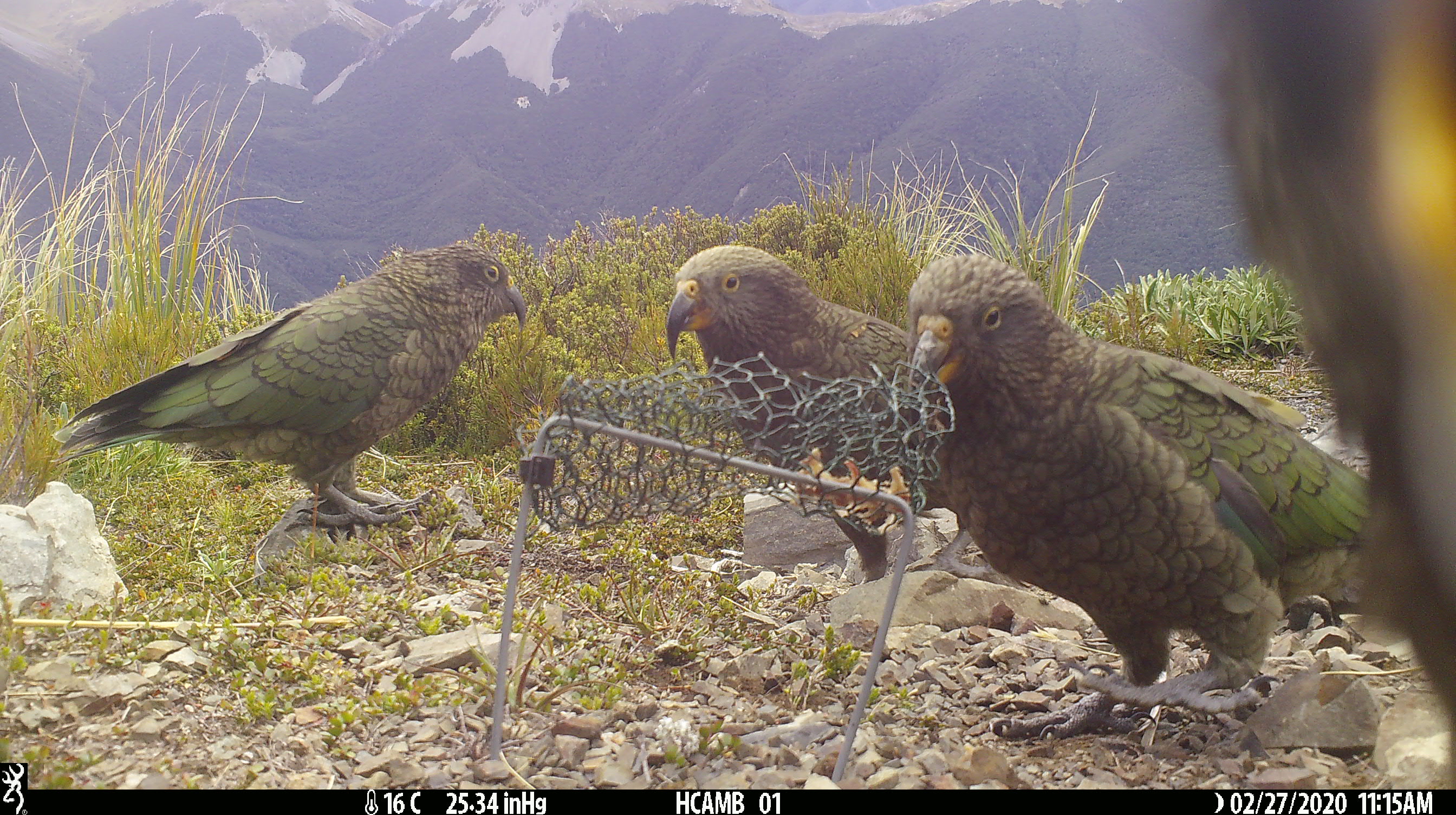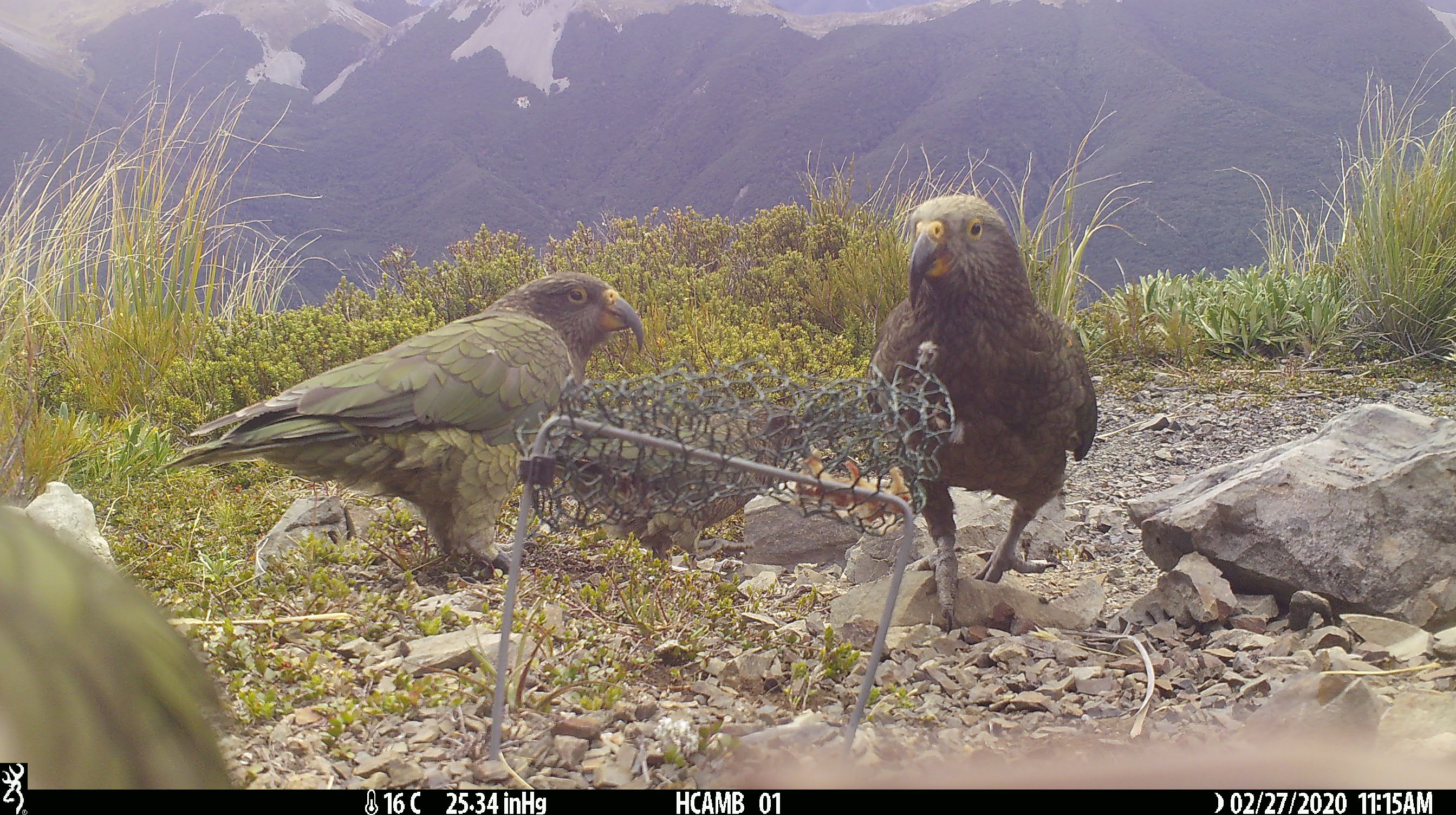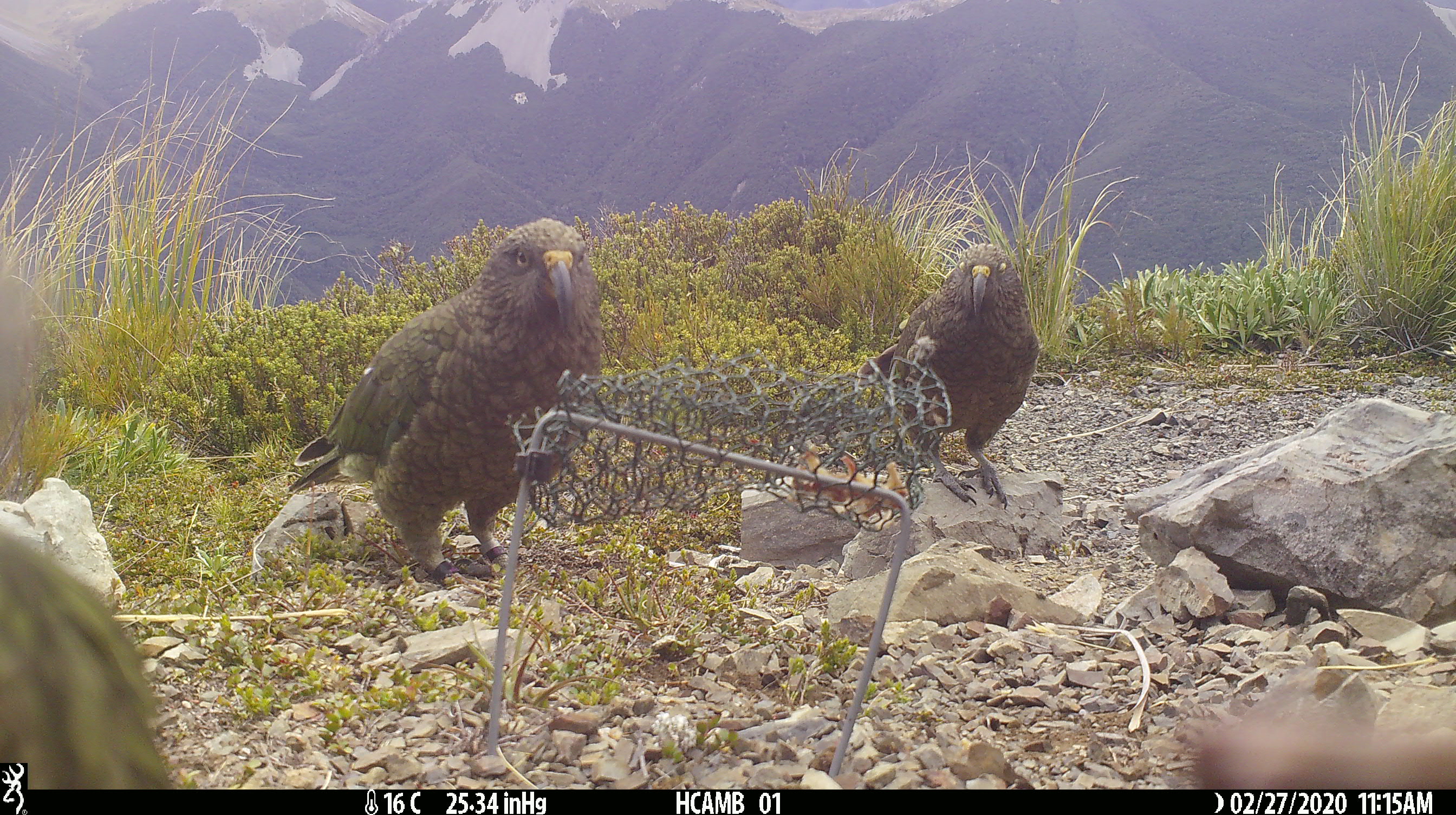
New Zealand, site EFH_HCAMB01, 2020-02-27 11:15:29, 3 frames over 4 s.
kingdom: Animalia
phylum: Chordata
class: Aves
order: Psittaciformes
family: Strigopidae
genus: Nestor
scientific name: Nestor notabilis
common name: kea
Kea (Nestor notabilis).